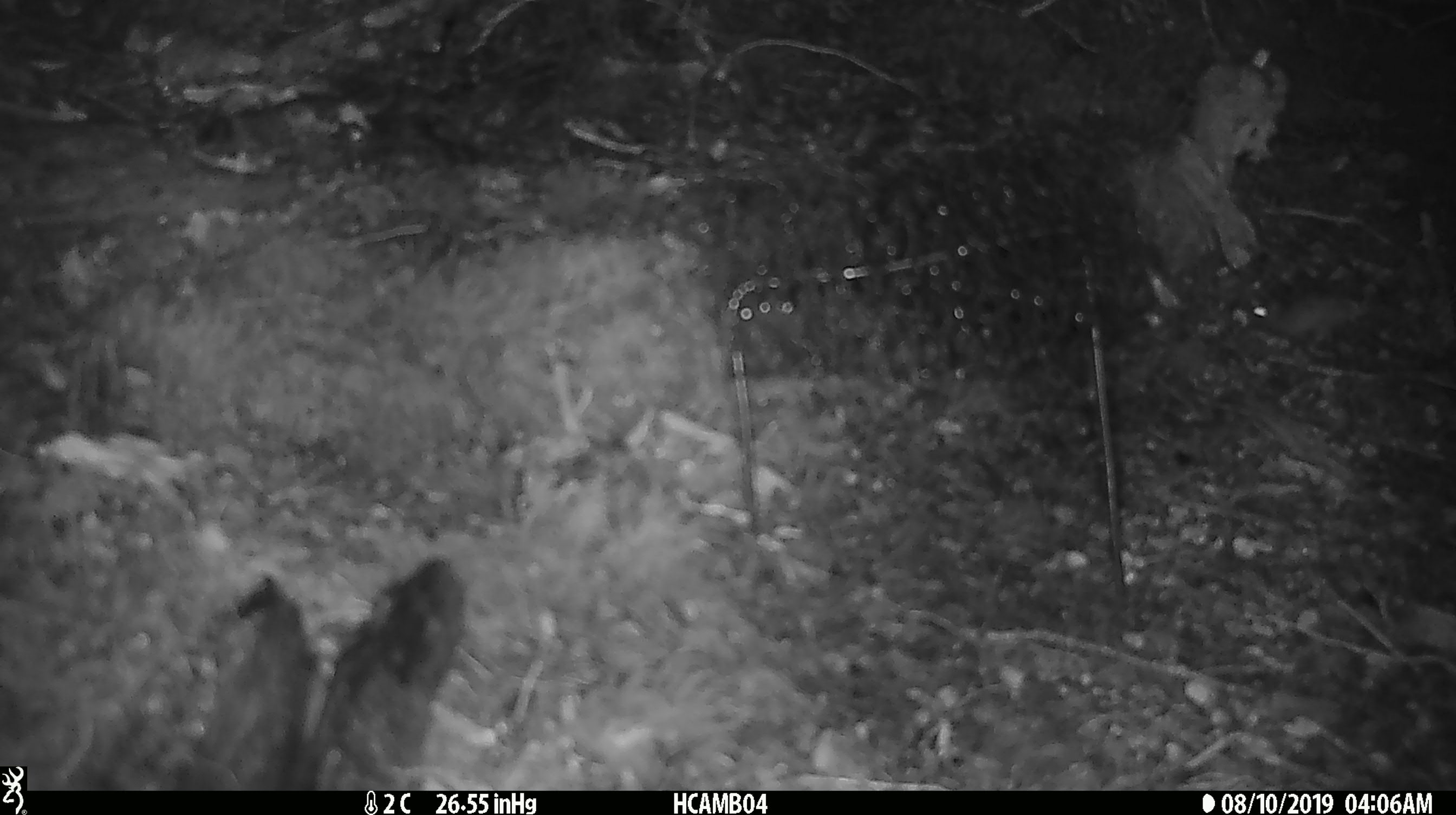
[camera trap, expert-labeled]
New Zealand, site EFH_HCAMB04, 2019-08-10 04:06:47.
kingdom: Animalia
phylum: Chordata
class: Mammalia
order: Rodentia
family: Muridae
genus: Mus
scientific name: Mus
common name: mouse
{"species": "mouse (Mus)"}